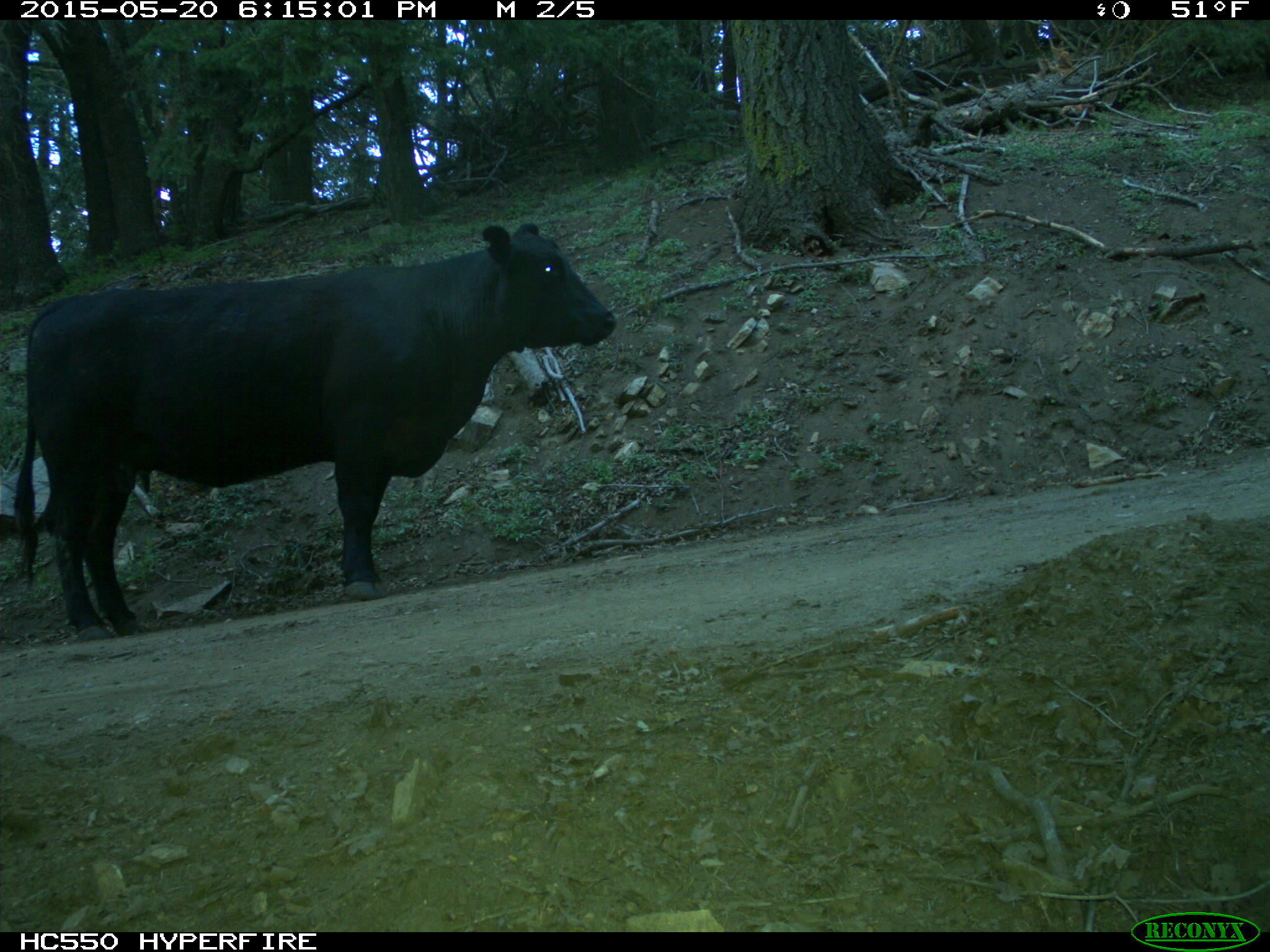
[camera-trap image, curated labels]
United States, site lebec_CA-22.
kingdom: Animalia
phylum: Chordata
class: Mammalia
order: Artiodactyla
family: Bovidae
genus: Bos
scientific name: Bos taurus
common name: domestic cow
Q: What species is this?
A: Bos taurus (domestic cow).